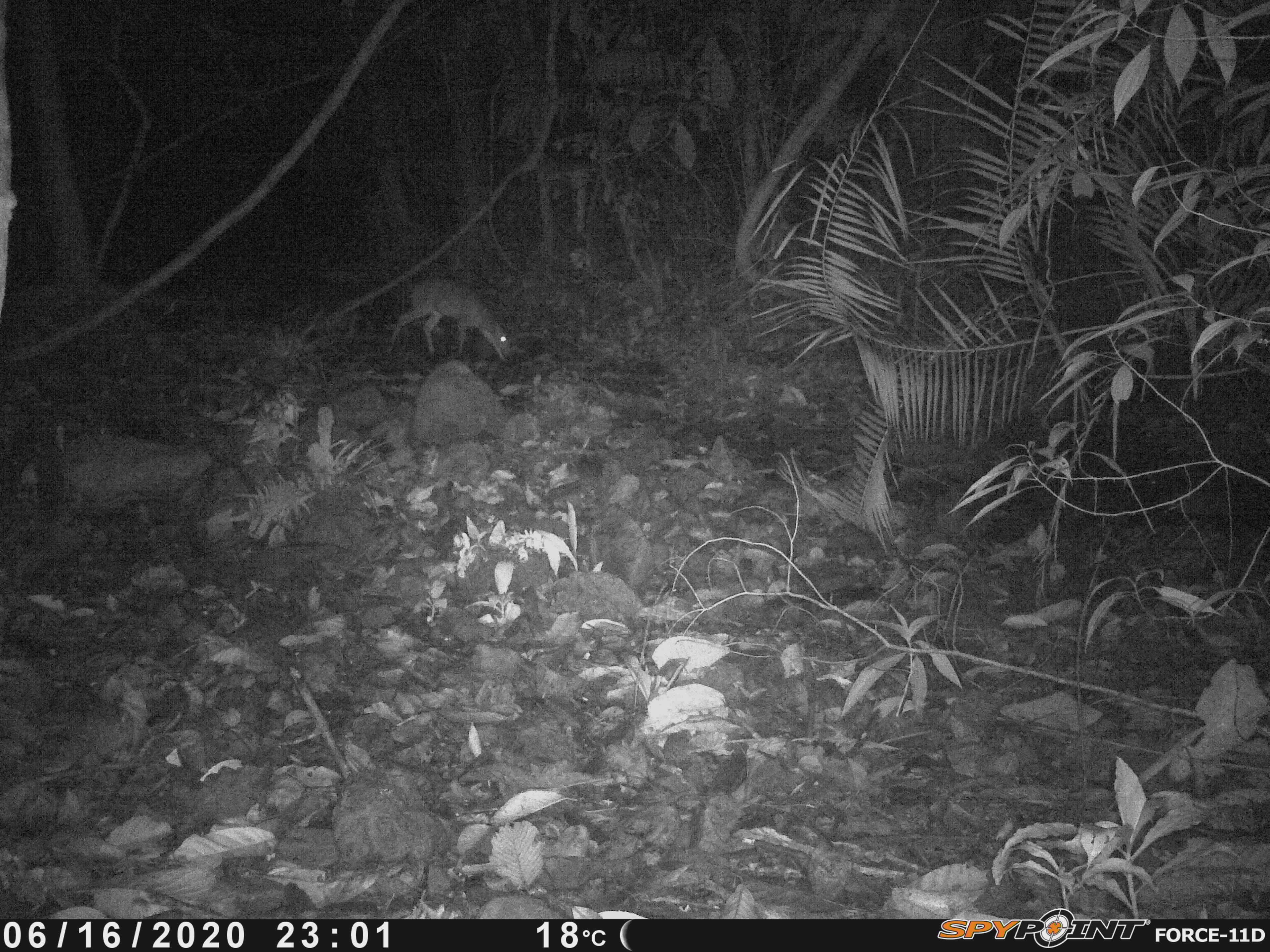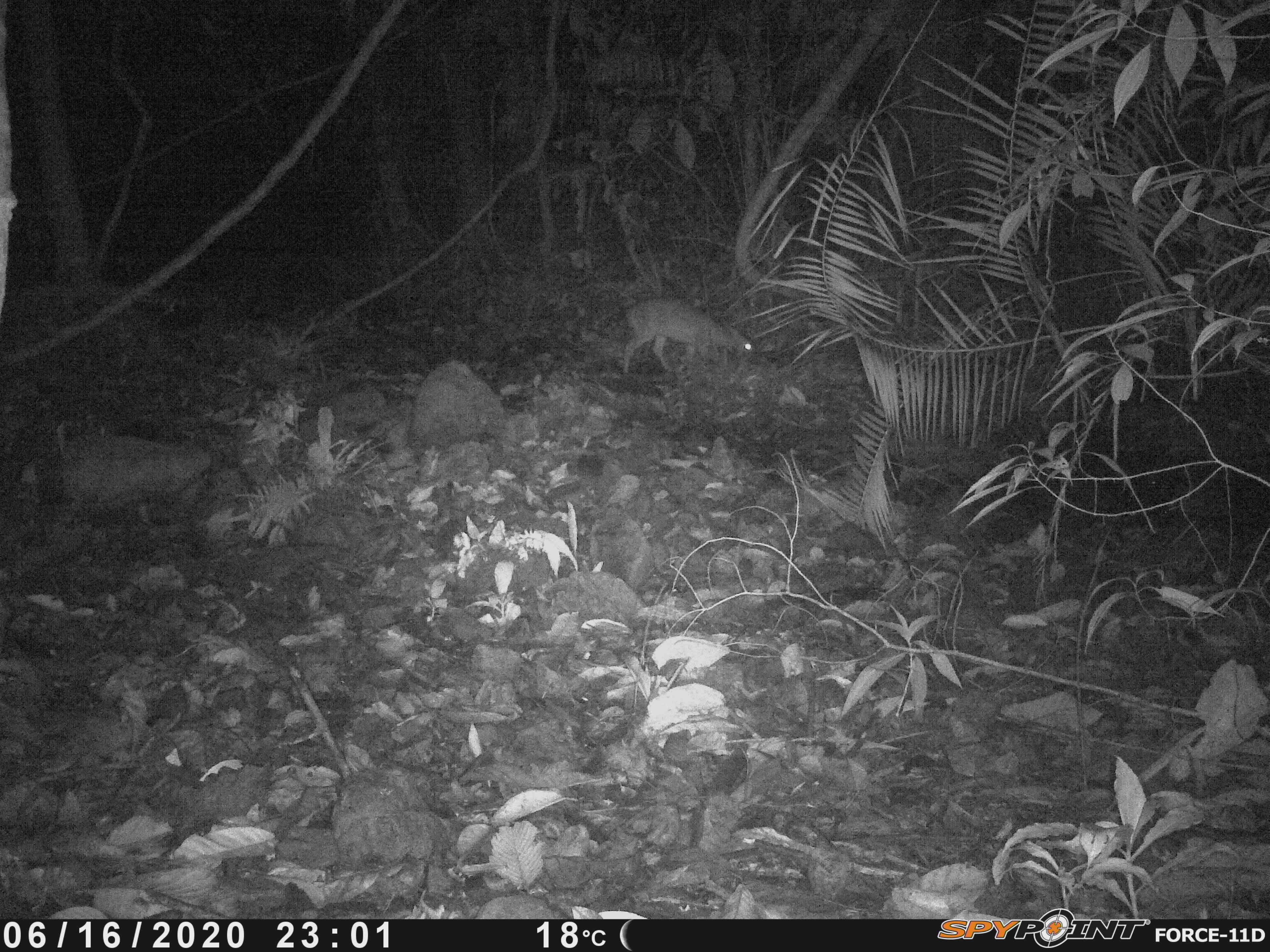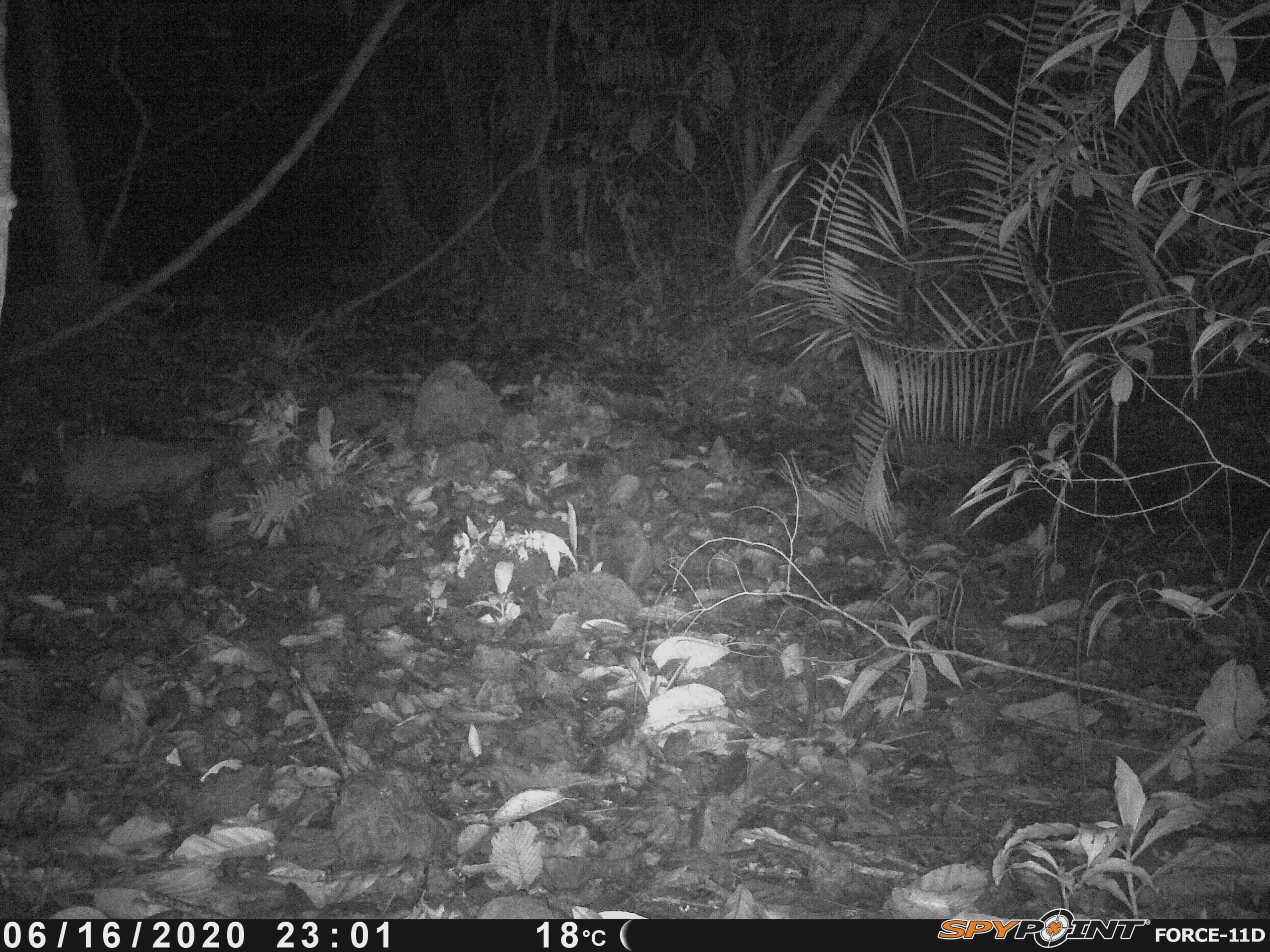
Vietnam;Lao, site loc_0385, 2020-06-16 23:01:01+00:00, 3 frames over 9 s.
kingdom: Animalia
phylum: Chordata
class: Mammalia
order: Artiodactyla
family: Cervidae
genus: Muntiacus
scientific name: Muntiacus vuquangensis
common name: large-antlered muntjac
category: large antlered muntjac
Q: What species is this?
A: Large antlered muntjac (large-antlered muntjac) (Muntiacus vuquangensis).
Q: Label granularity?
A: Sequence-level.